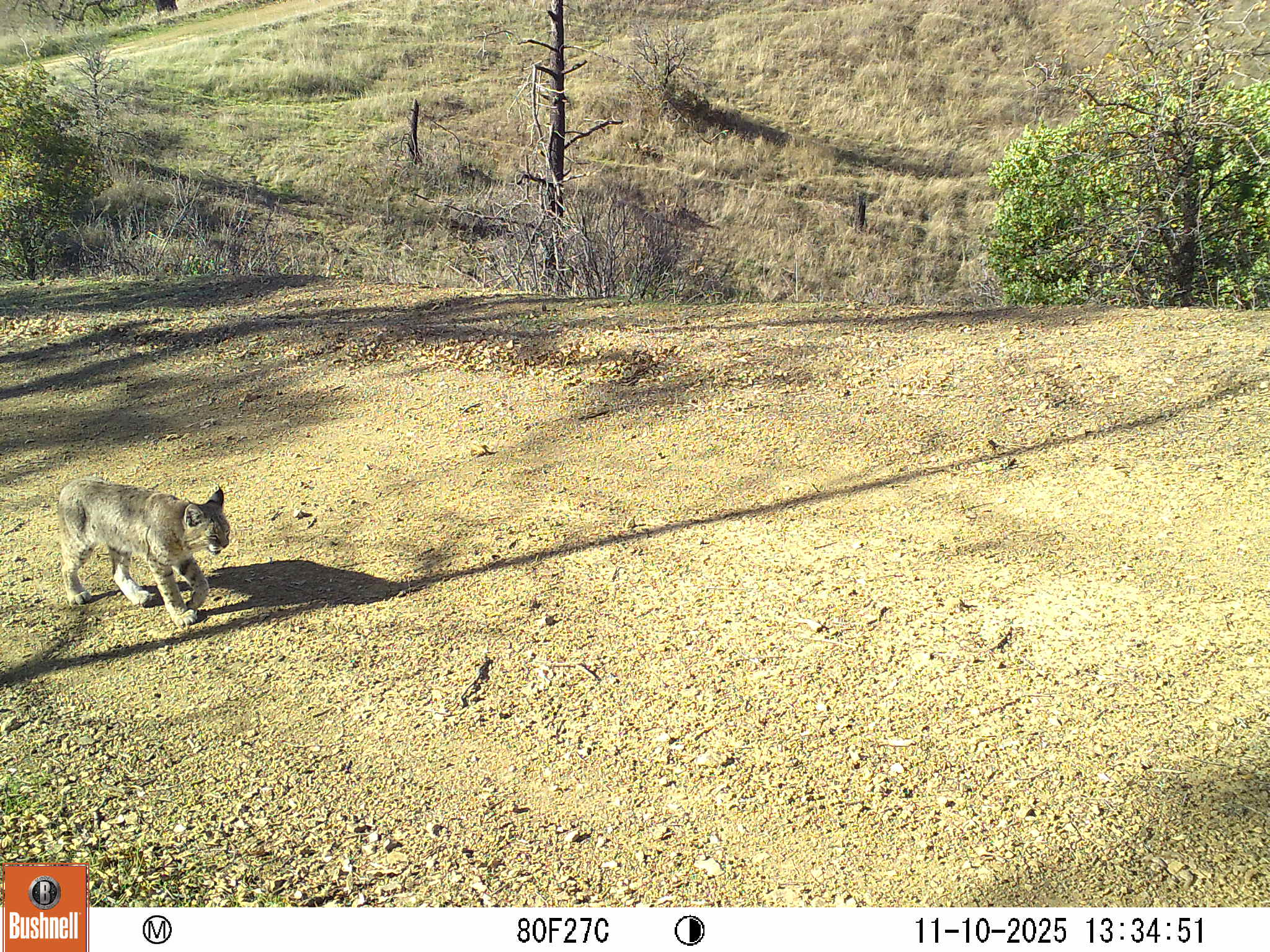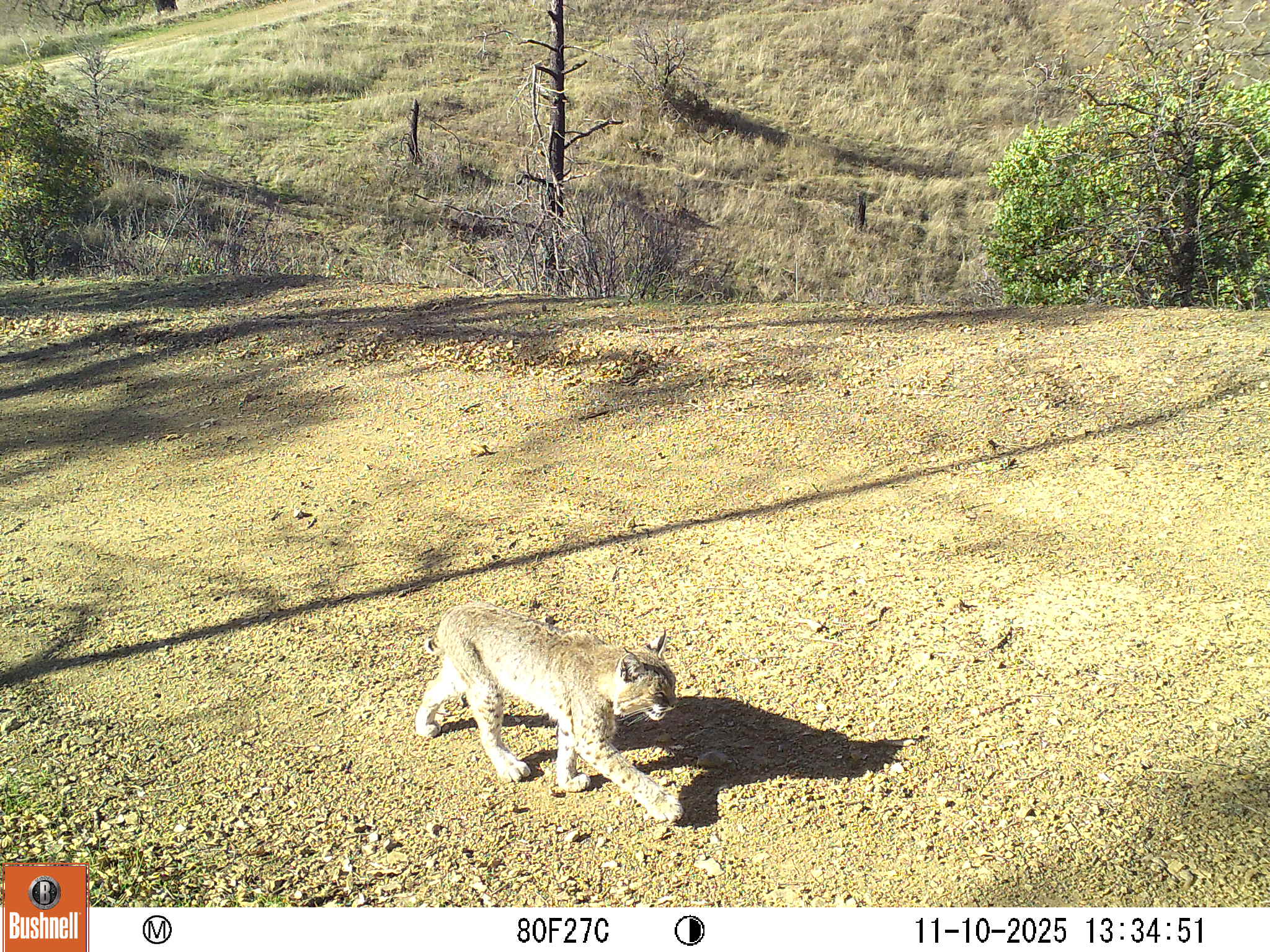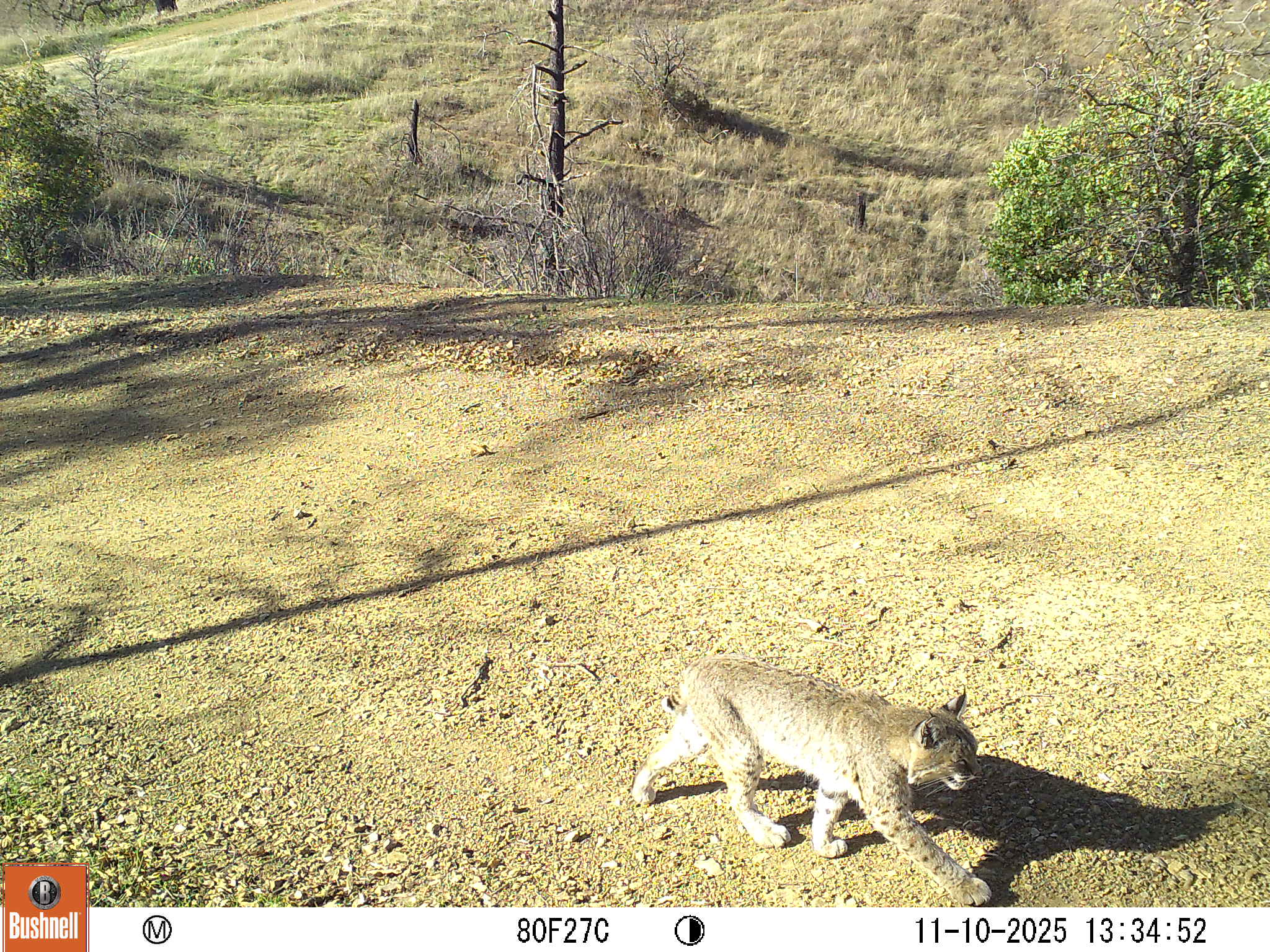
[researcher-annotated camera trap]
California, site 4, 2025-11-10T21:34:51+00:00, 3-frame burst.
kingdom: Animalia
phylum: Chordata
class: Mammalia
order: Carnivora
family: Felidae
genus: Lynx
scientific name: Lynx rufus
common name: bobcat